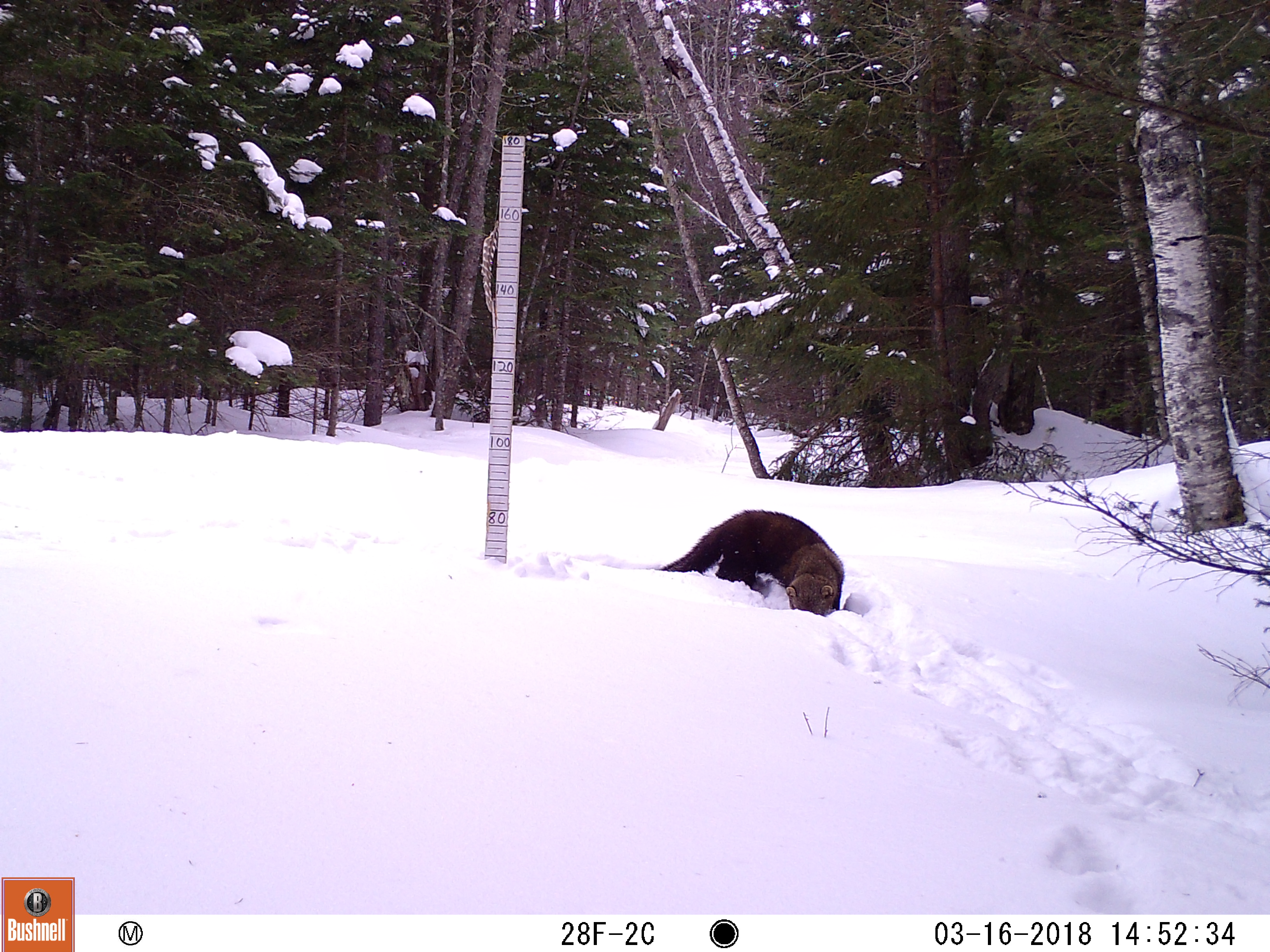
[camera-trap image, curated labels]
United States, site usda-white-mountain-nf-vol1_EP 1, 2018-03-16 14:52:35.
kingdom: Animalia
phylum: Chordata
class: Mammalia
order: Carnivora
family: Mustelidae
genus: Pekania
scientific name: Pekania pennanti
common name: fisher